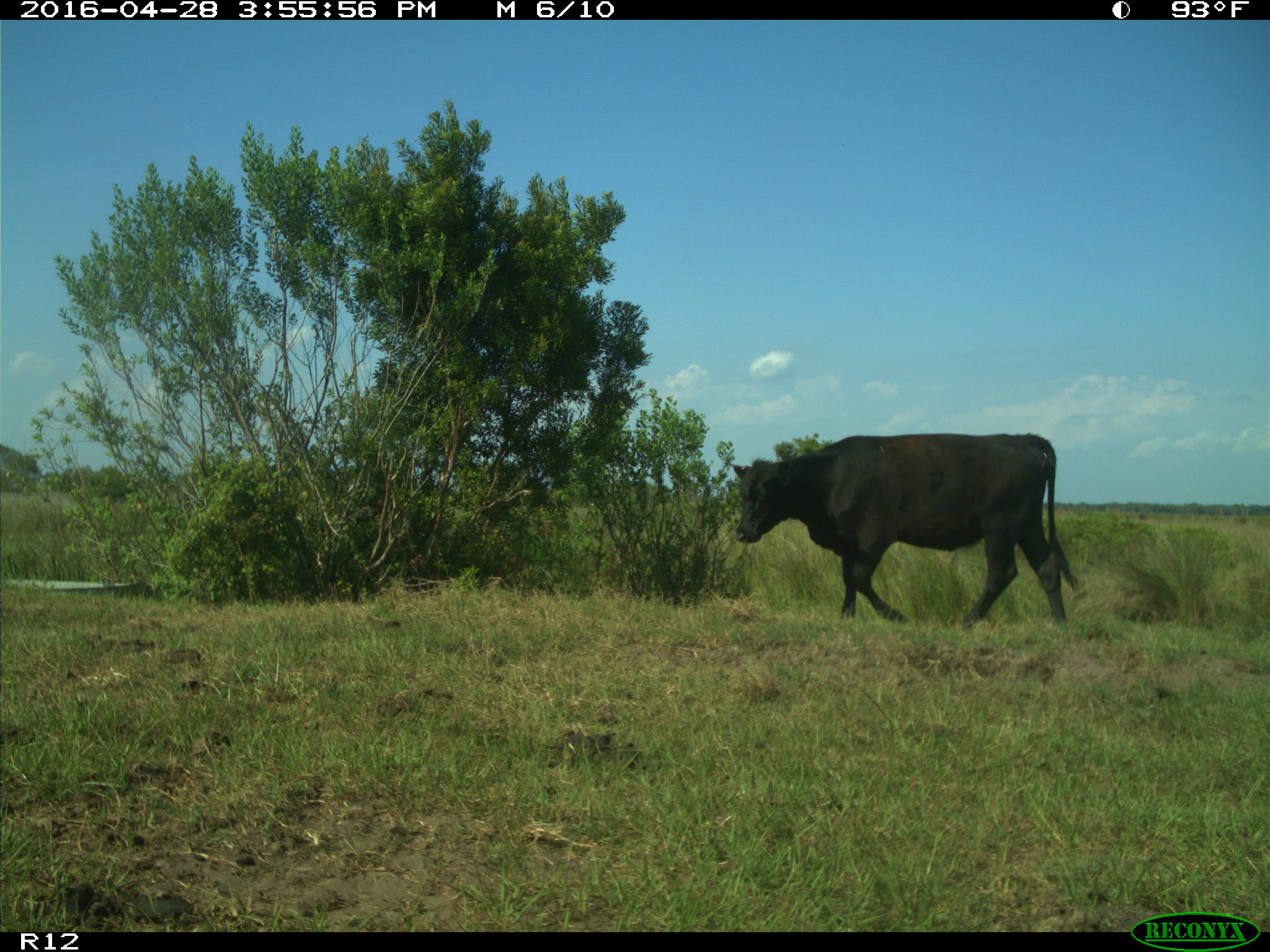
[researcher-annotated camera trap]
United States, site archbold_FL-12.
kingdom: Animalia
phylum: Chordata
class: Mammalia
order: Artiodactyla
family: Bovidae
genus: Bos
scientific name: Bos taurus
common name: domestic cow